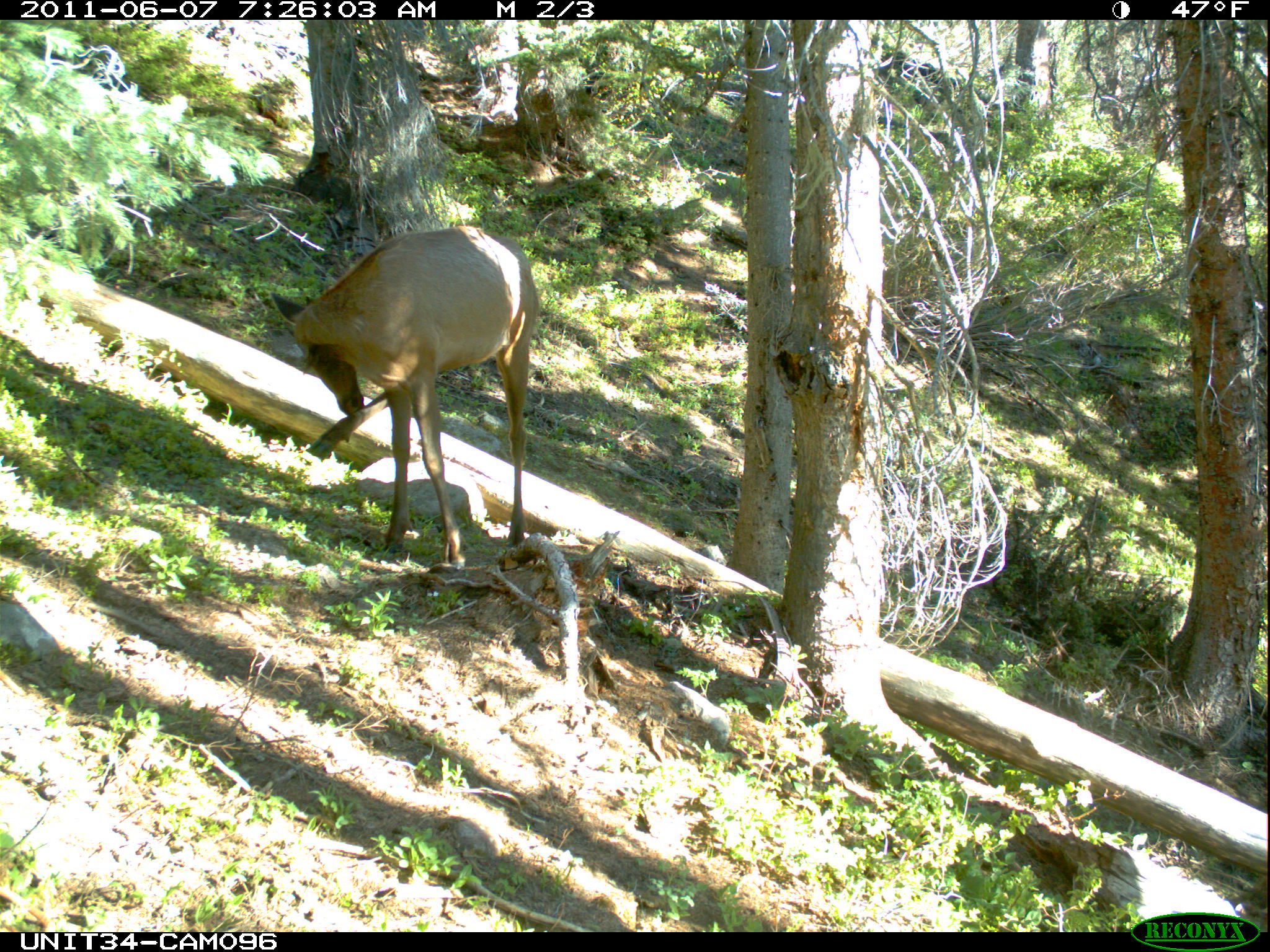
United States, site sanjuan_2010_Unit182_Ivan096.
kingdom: Animalia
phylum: Chordata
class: Mammalia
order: Artiodactyla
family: Cervidae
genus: Cervus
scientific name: Cervus elaphus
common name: red deer